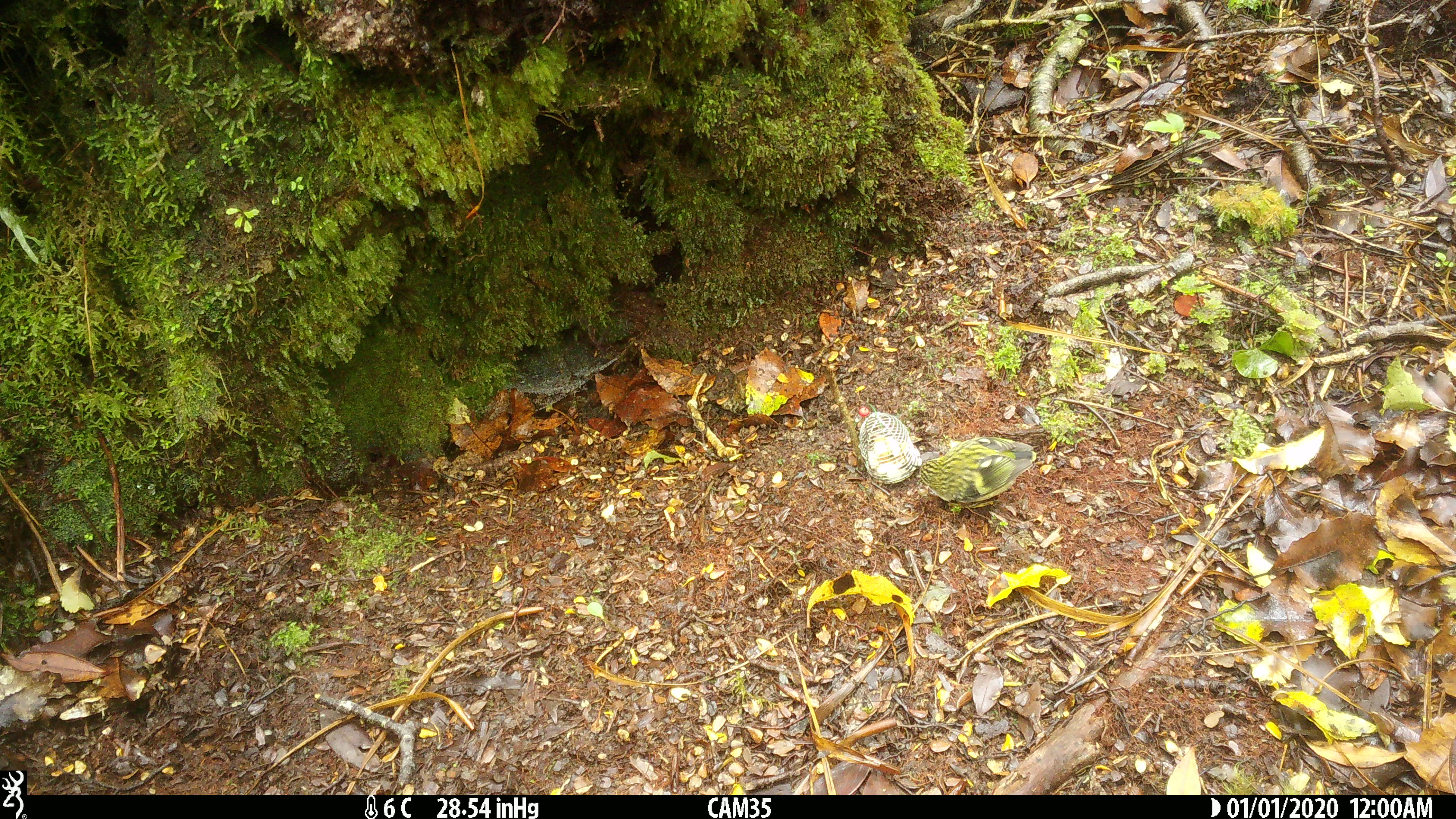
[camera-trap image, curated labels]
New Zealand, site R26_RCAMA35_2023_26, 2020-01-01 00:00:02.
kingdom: Animalia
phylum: Chordata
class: Aves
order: Passeriformes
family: Acanthisittidae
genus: Acanthisitta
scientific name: Acanthisitta chloris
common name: rifleman